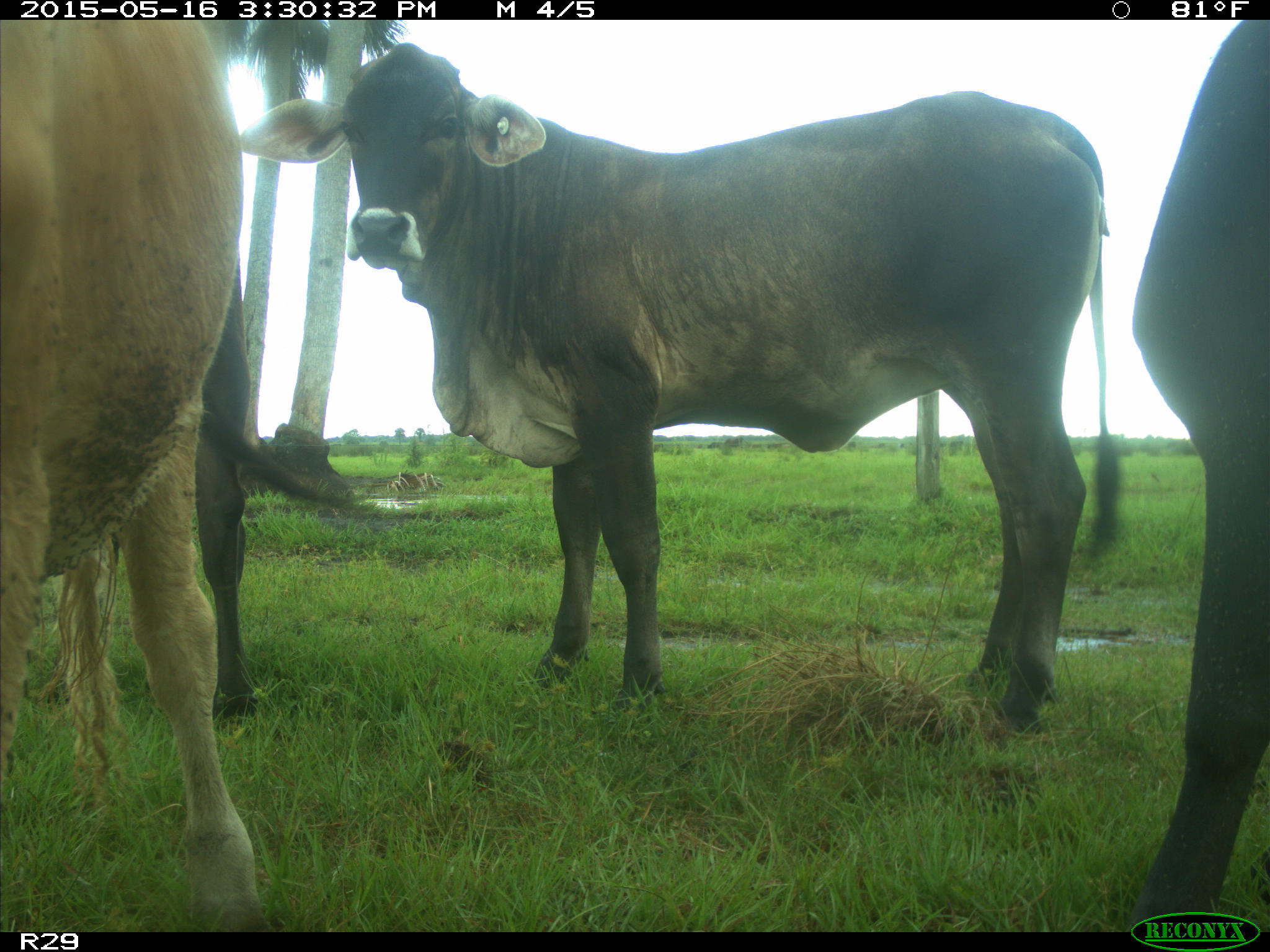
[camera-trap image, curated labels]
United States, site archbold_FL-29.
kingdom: Animalia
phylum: Chordata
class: Mammalia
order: Artiodactyla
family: Bovidae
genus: Bos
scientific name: Bos taurus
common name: domestic cow